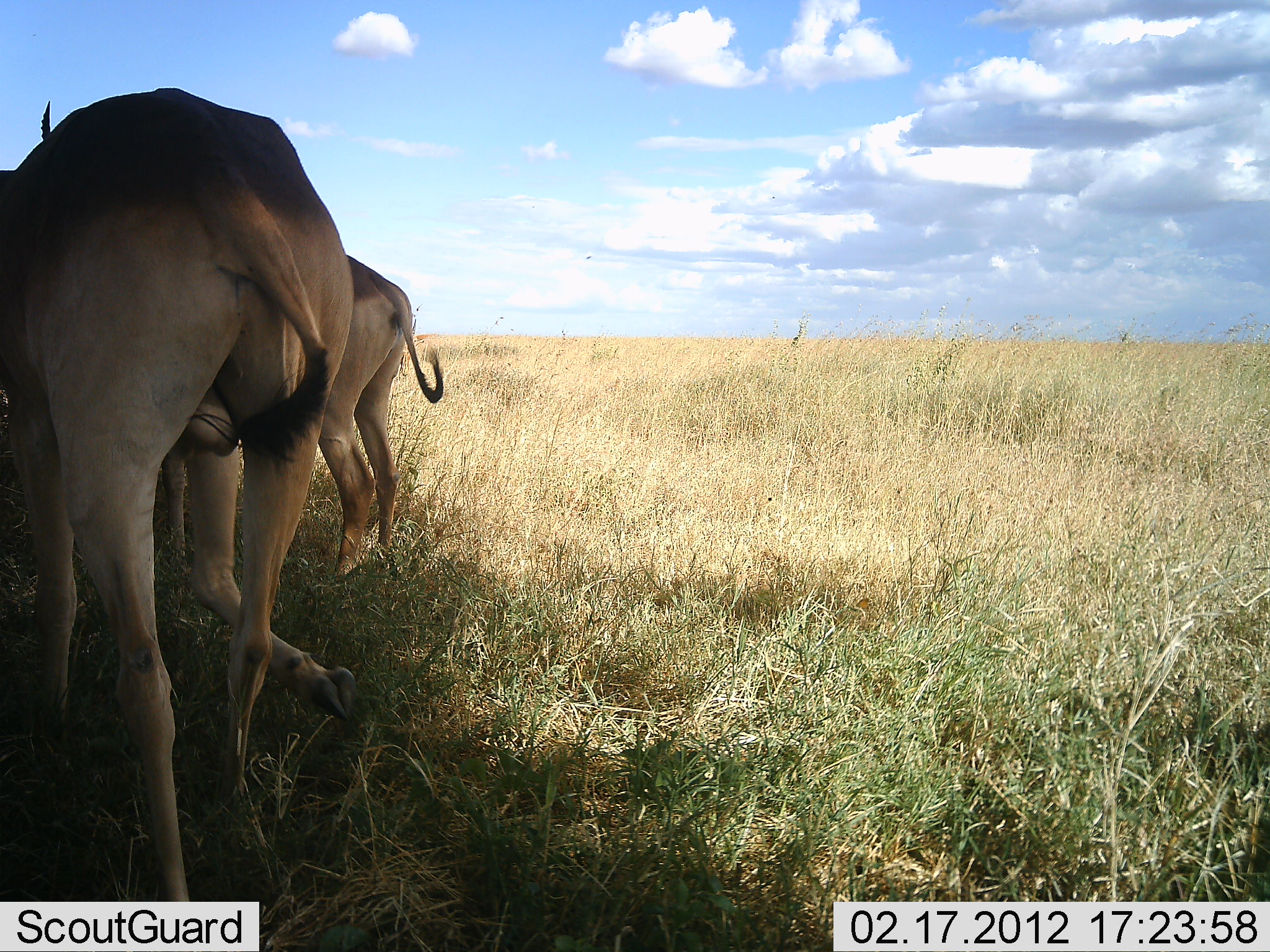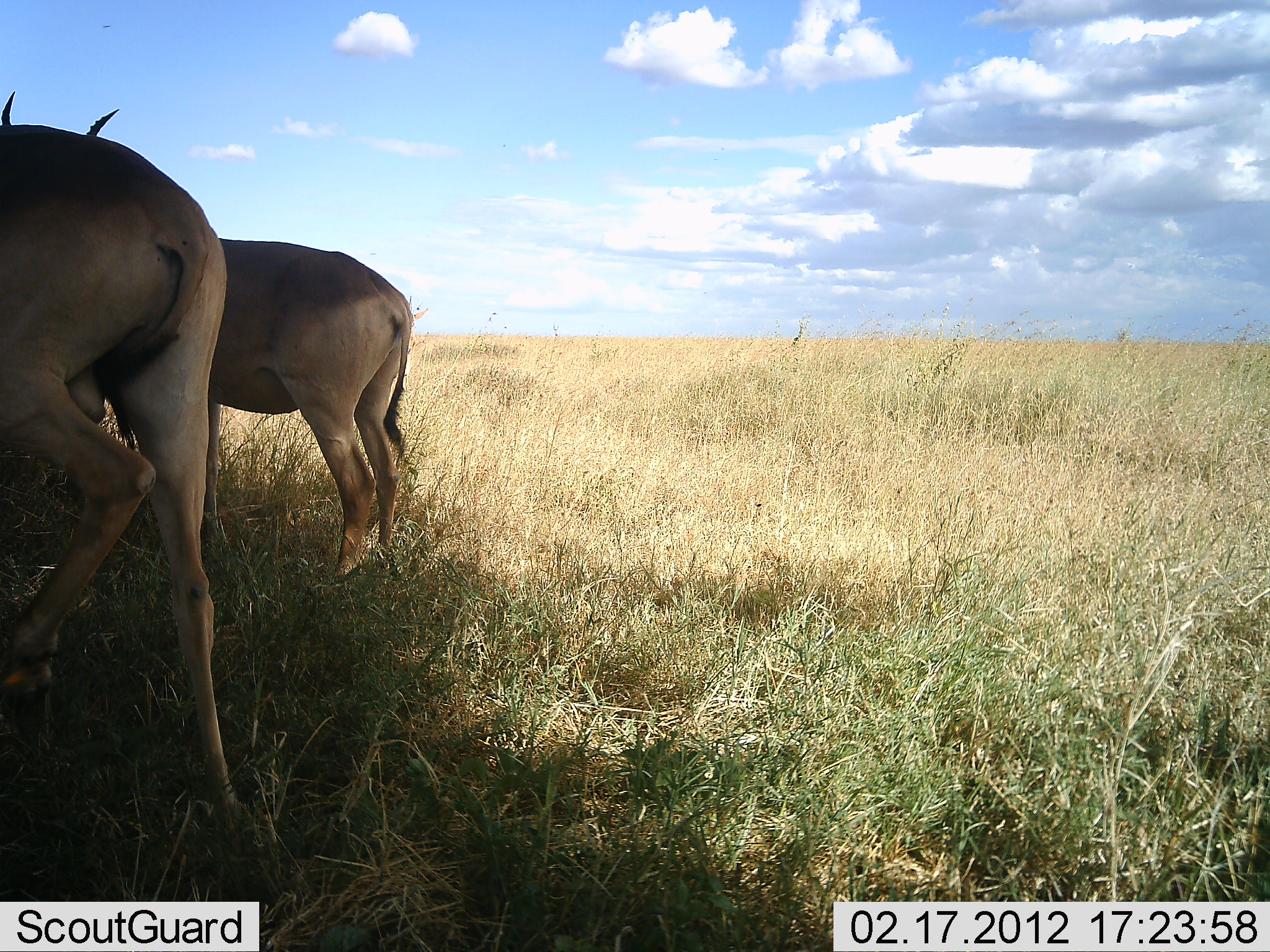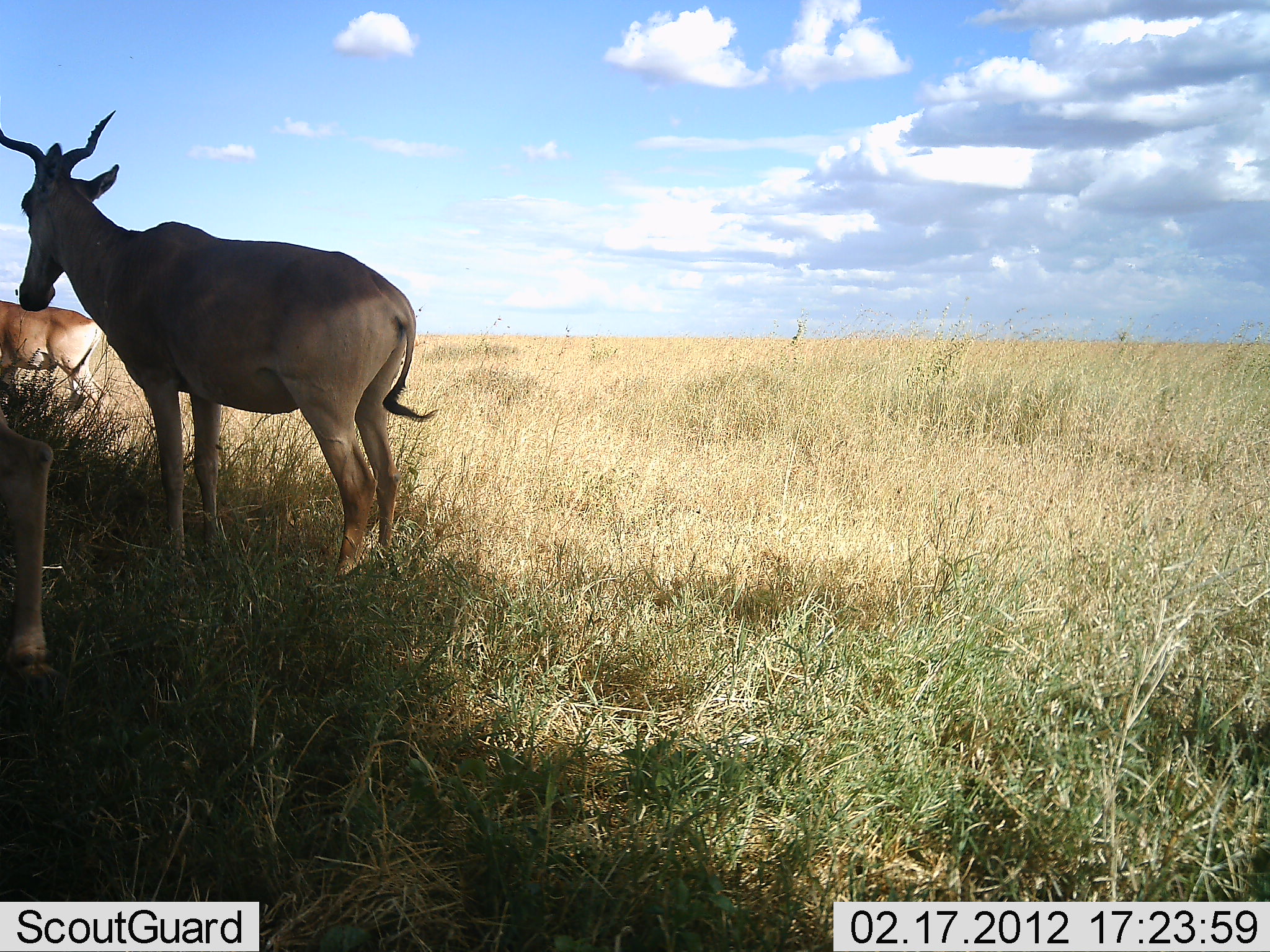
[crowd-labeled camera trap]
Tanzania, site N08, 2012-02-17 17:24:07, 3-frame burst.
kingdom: Animalia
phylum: Chordata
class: Mammalia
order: Artiodactyla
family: Bovidae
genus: Alcelaphus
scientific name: Alcelaphus buselaphus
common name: hartebeest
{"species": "hartebeest (Alcelaphus buselaphus)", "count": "3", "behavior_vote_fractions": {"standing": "79%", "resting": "4%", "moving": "79%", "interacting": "4%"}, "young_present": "0%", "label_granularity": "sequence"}